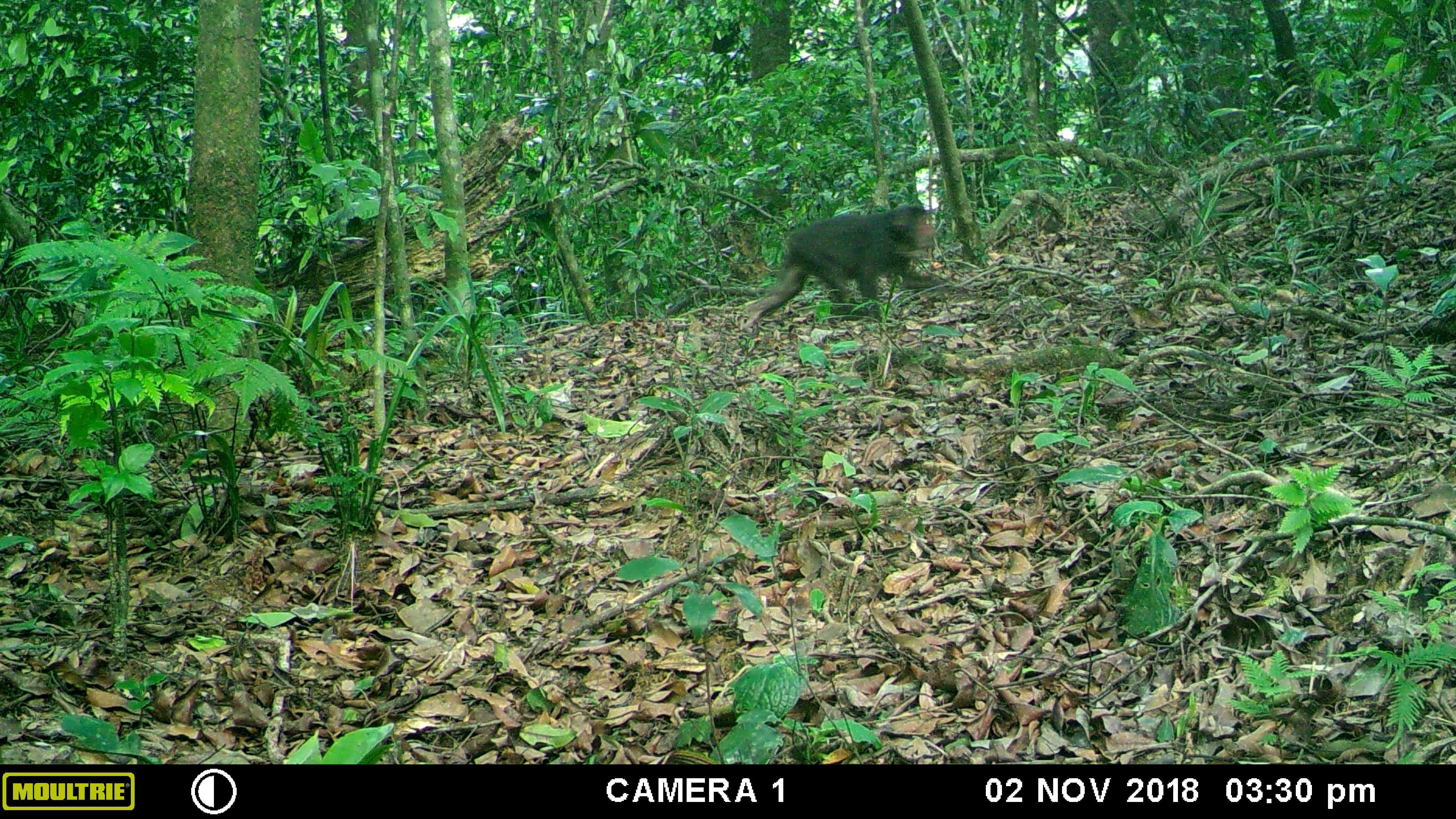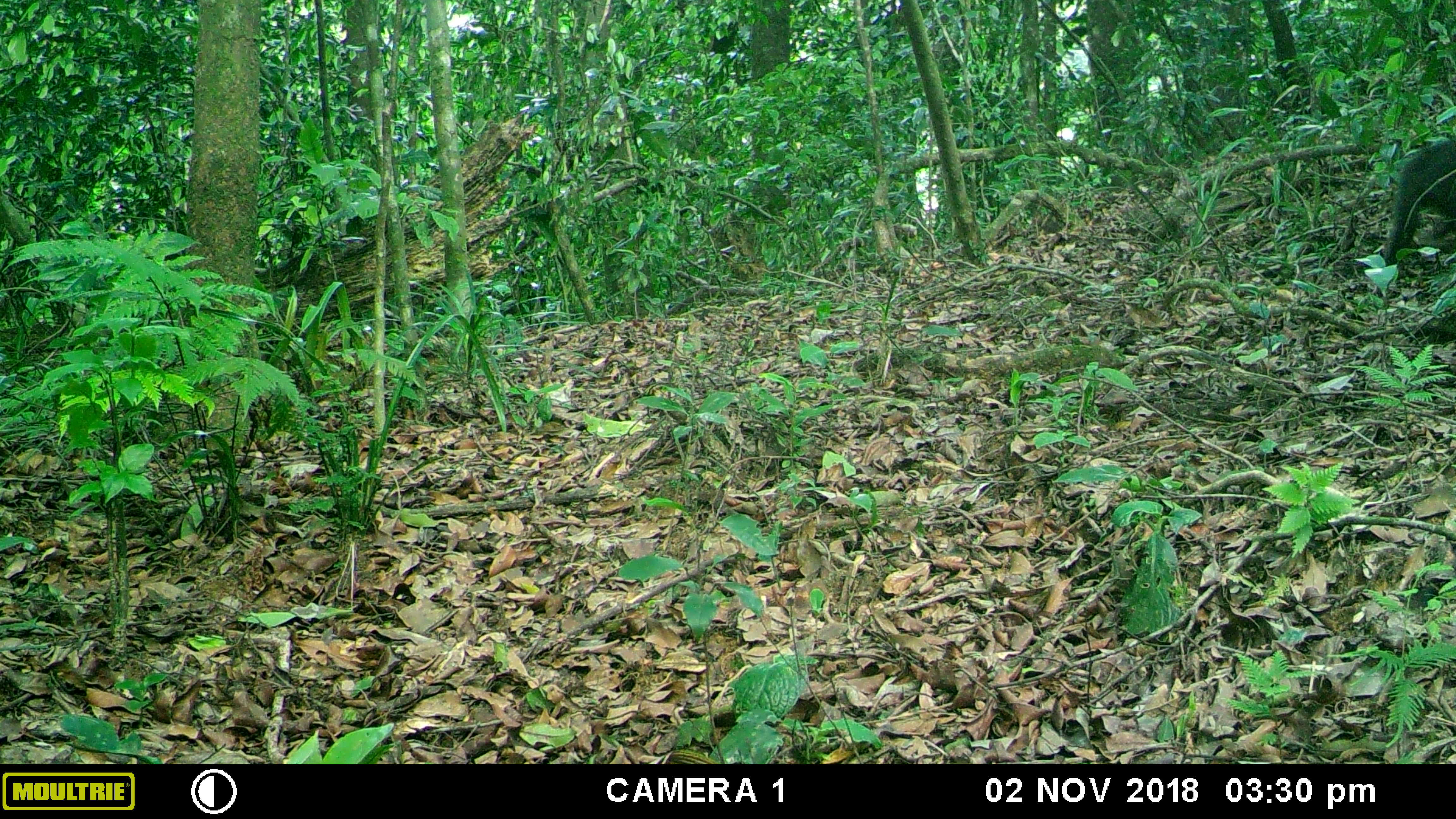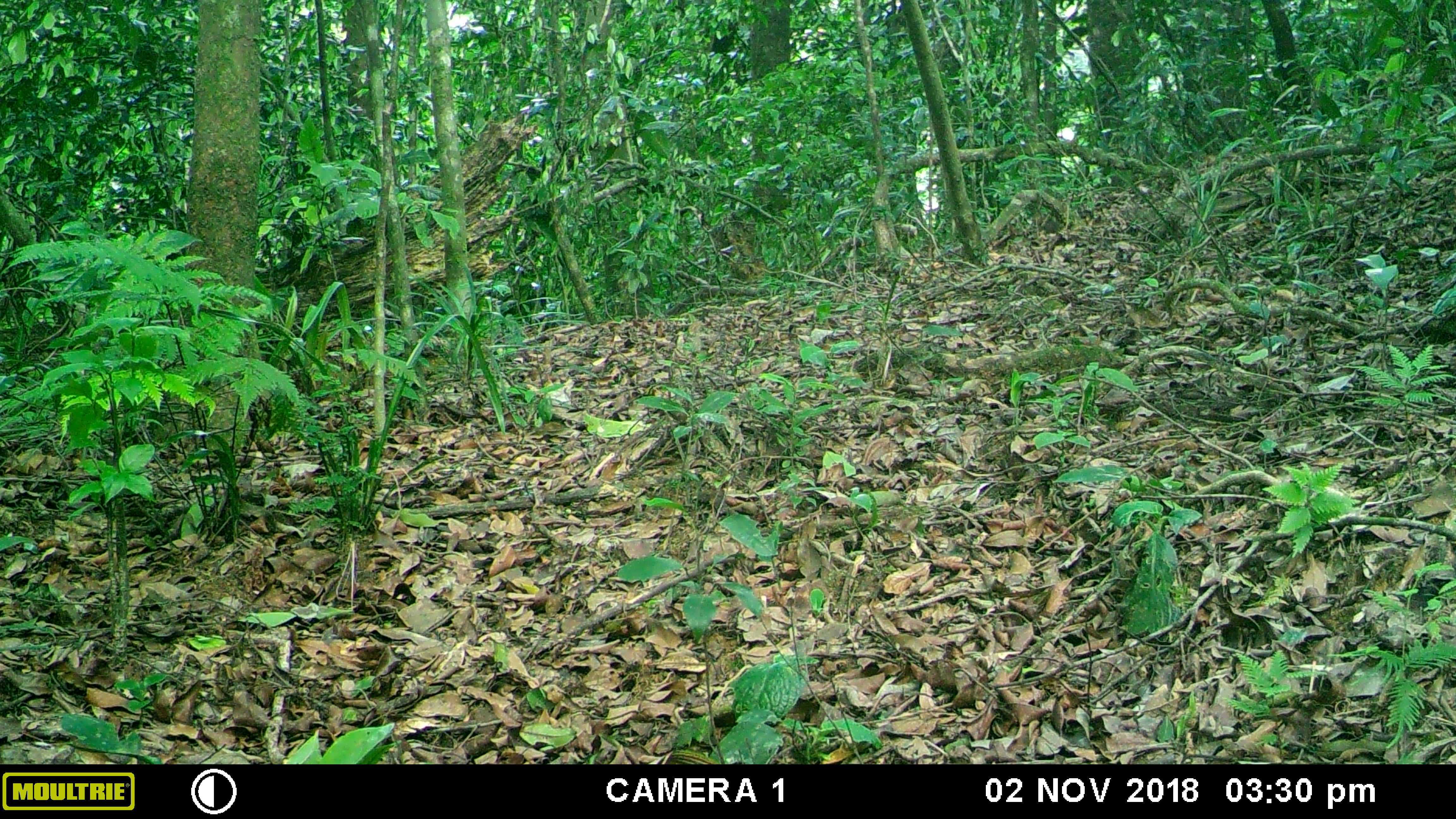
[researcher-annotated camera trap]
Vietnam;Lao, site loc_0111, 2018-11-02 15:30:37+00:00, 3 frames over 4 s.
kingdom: Animalia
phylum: Chordata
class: Mammalia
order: Primates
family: Cercopithecidae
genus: Macaca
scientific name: Macaca arctoides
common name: stump-tailed macaque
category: stump tailed macaque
Stump tailed macaque (stump-tailed macaque) (Macaca arctoides). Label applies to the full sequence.